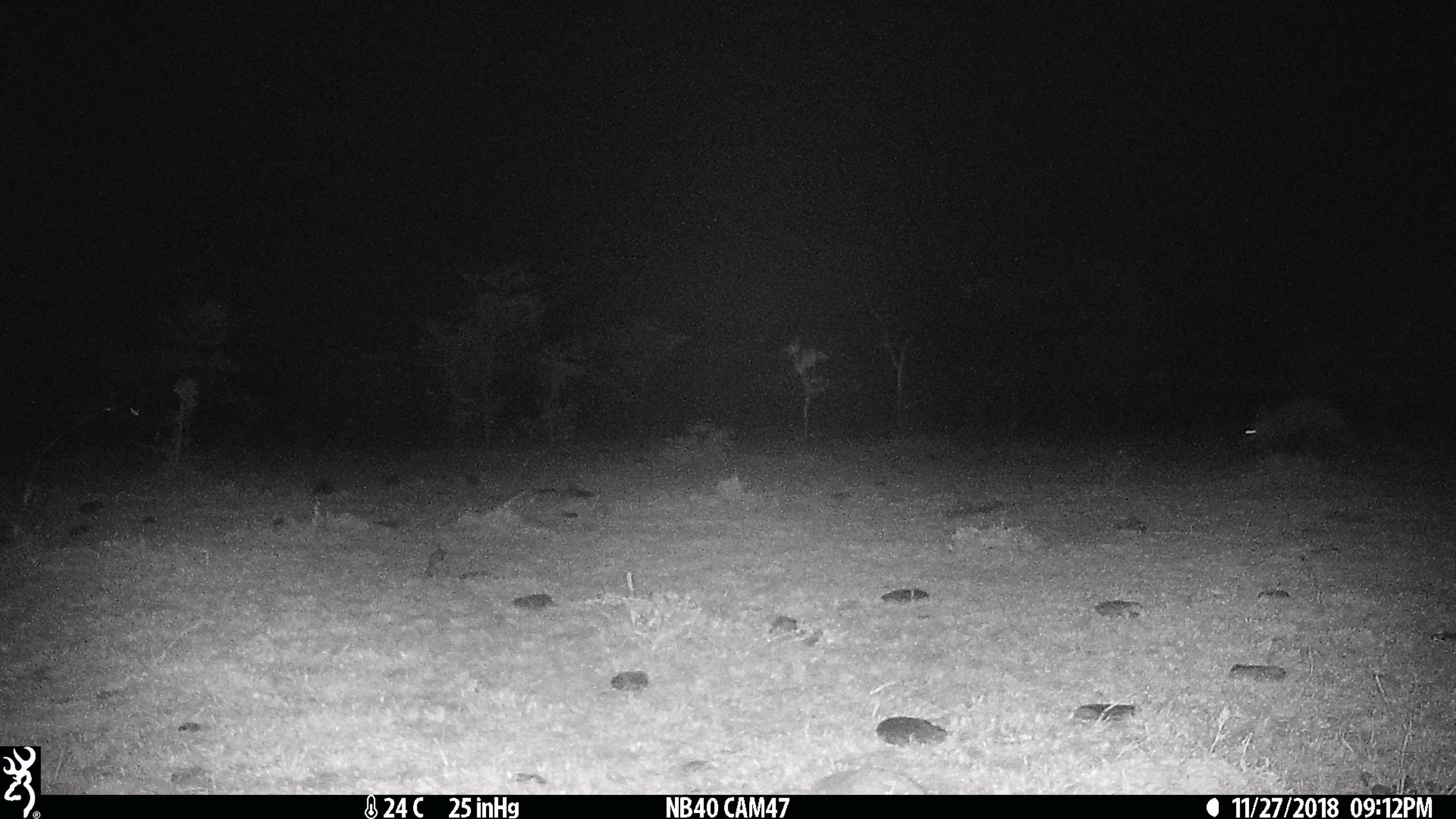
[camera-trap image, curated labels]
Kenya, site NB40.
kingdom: Animalia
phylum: Chordata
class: Mammalia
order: Tubulidentata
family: Orycteropodidae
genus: Orycteropus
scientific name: Orycteropus afer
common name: aardvark